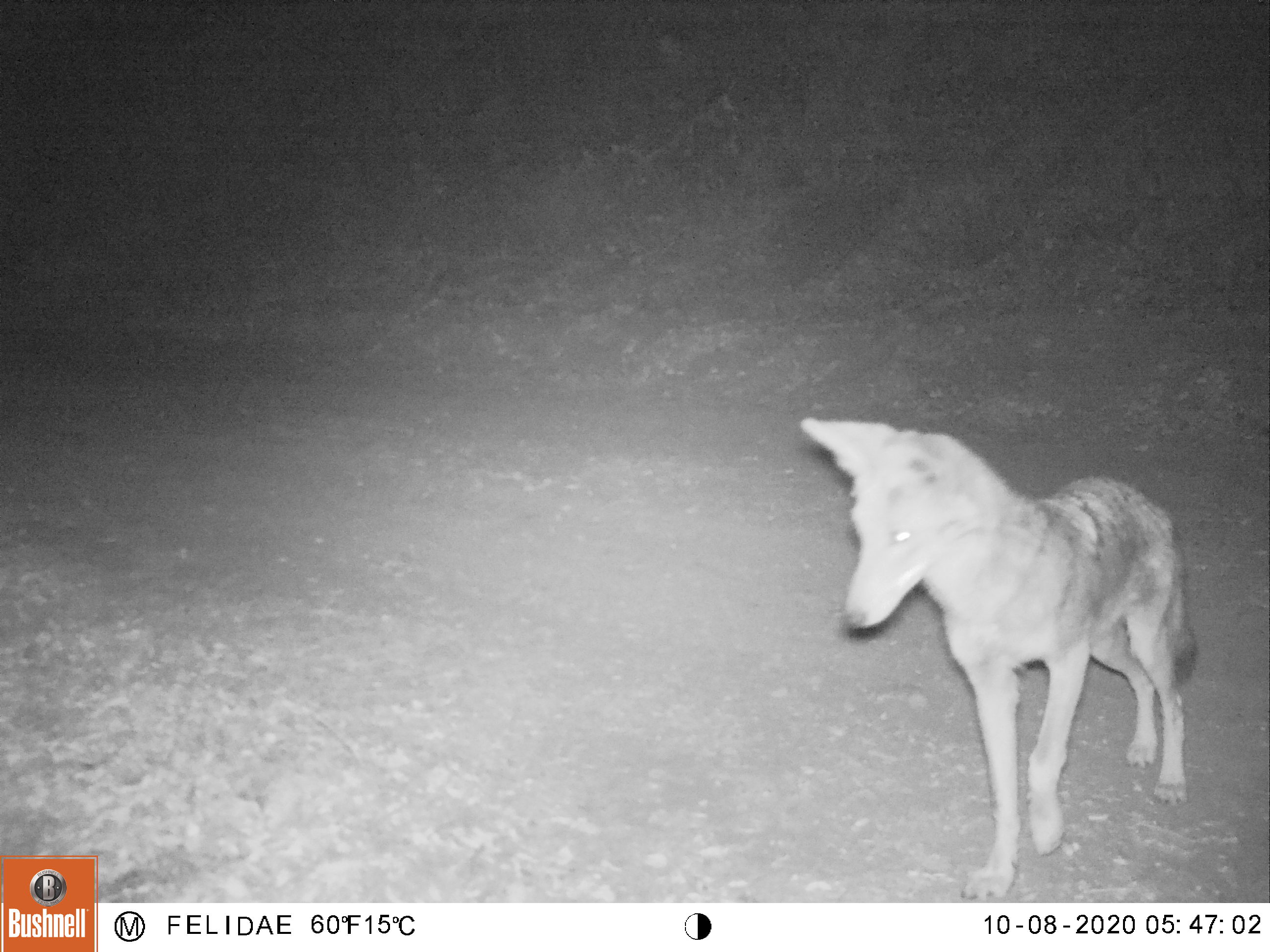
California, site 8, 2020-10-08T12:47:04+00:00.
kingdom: Animalia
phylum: Chordata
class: Mammalia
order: Carnivora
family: Canidae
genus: Canis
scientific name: Canis latrans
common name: coyote